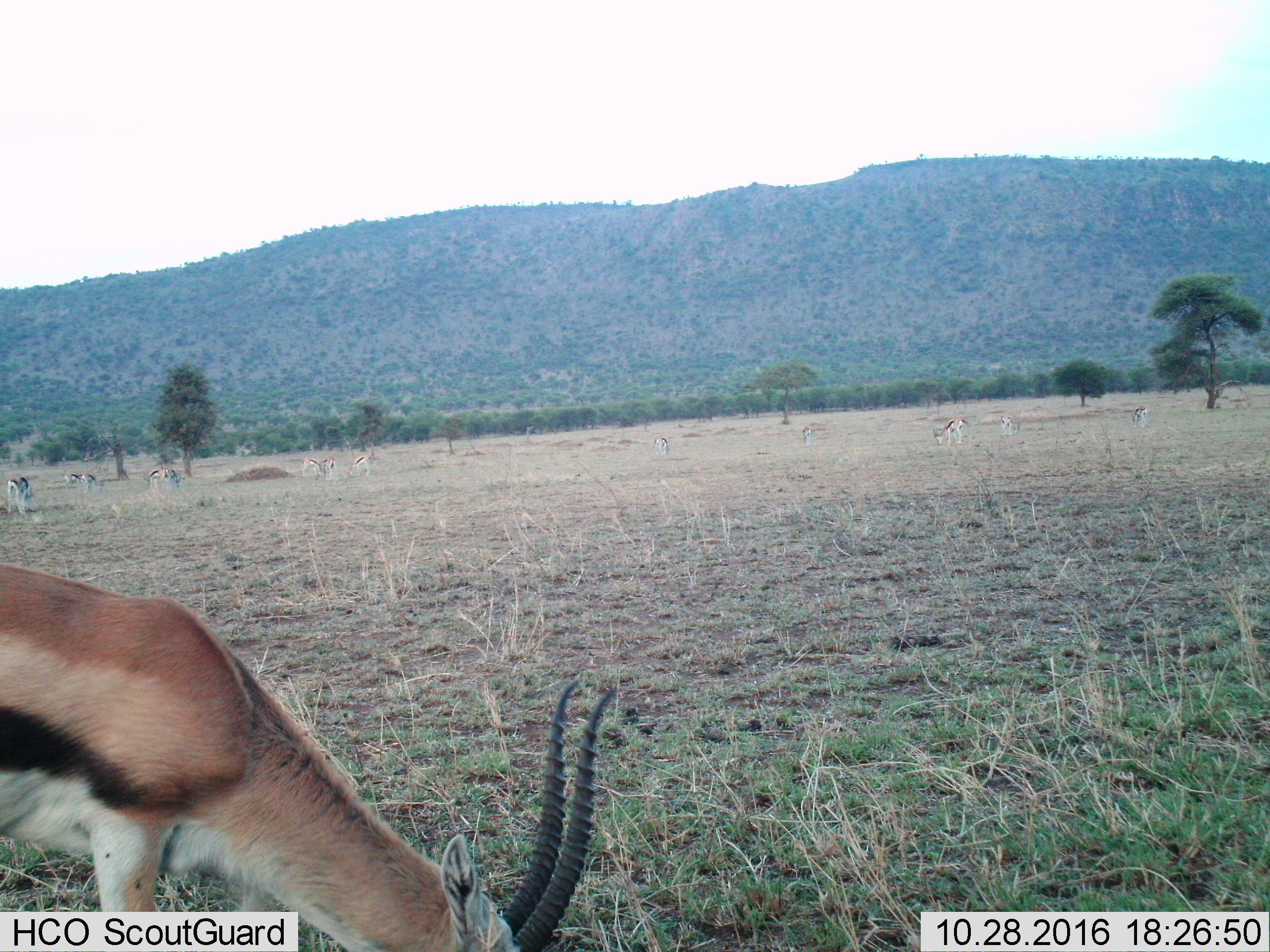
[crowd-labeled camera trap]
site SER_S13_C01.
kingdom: Animalia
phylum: Chordata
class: Mammalia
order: Artiodactyla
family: Bovidae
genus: Eudorcas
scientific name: Eudorcas thomsonii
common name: thomson's gazelle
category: gazellethomsons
Gazellethomsons (thomson's gazelle) (Eudorcas thomsonii), count 11-50. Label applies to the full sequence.